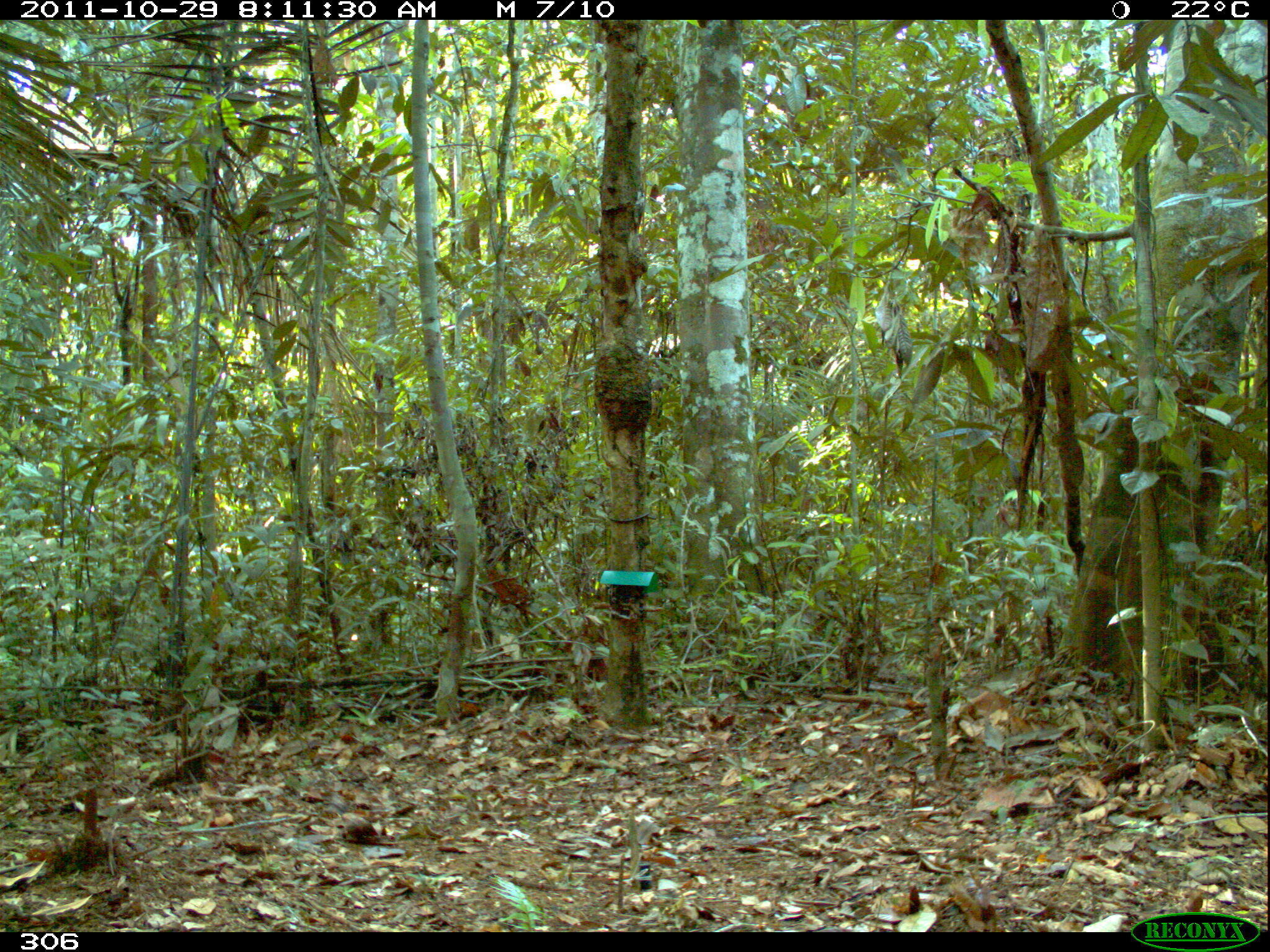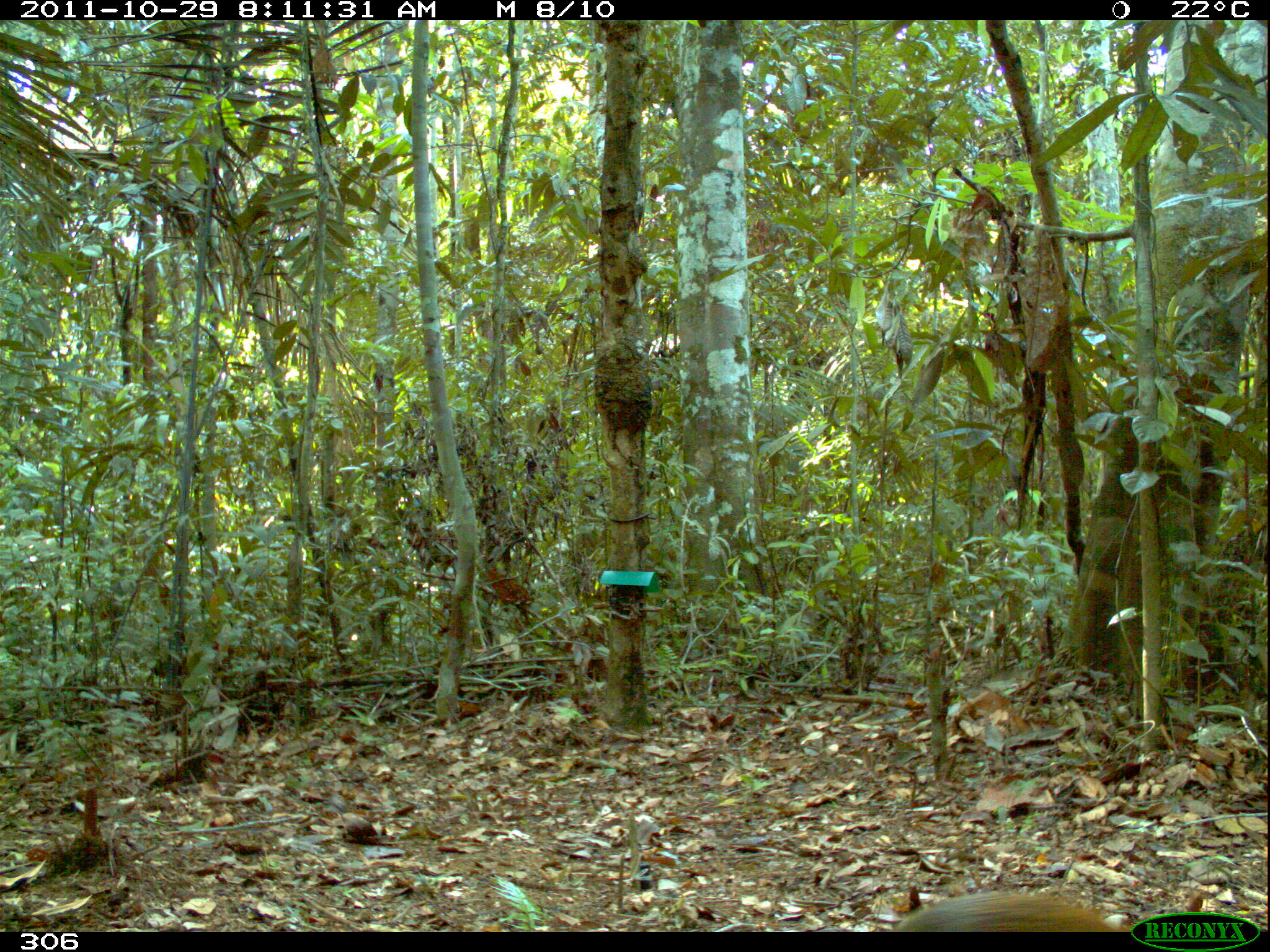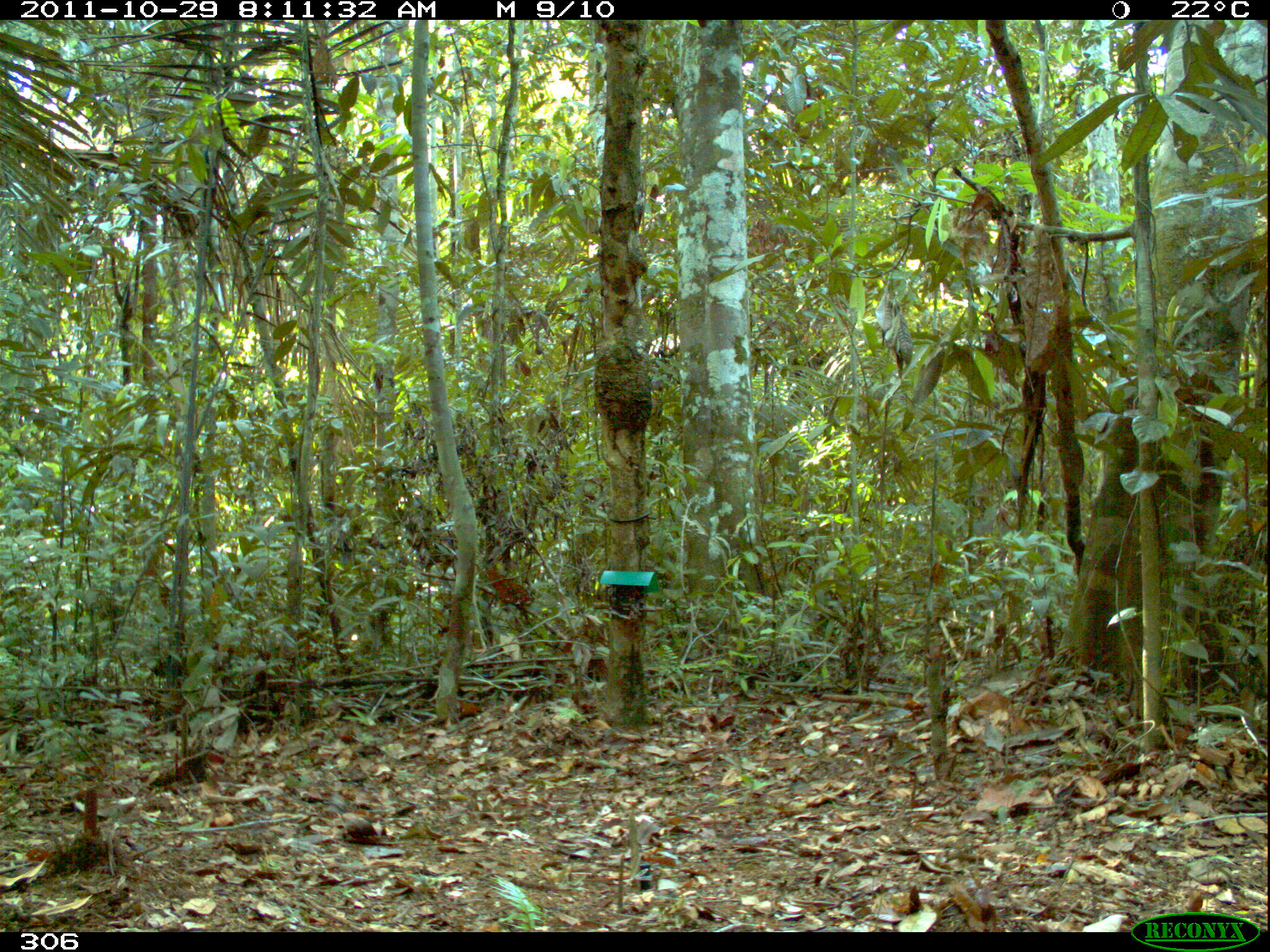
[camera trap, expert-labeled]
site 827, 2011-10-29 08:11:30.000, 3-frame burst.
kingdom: Animalia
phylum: Chordata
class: Mammalia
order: Rodentia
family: Dasyproctidae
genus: Dasyprocta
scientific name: Dasyprocta punctata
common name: central american agouti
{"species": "Dasyprocta punctata (central american agouti)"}